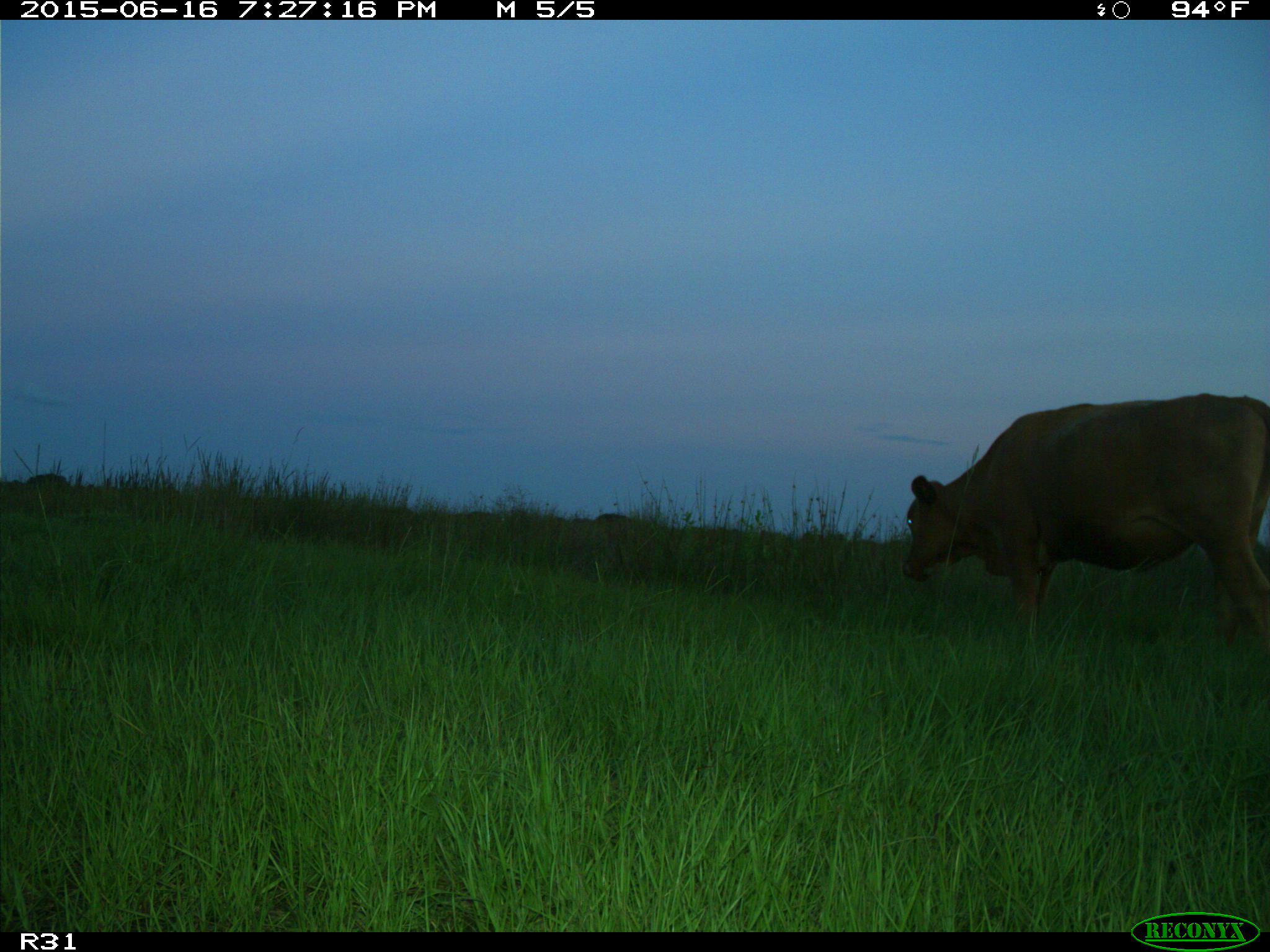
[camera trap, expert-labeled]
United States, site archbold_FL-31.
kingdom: Animalia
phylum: Chordata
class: Mammalia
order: Artiodactyla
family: Bovidae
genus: Bos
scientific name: Bos taurus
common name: domestic cow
Bos taurus (domestic cow).